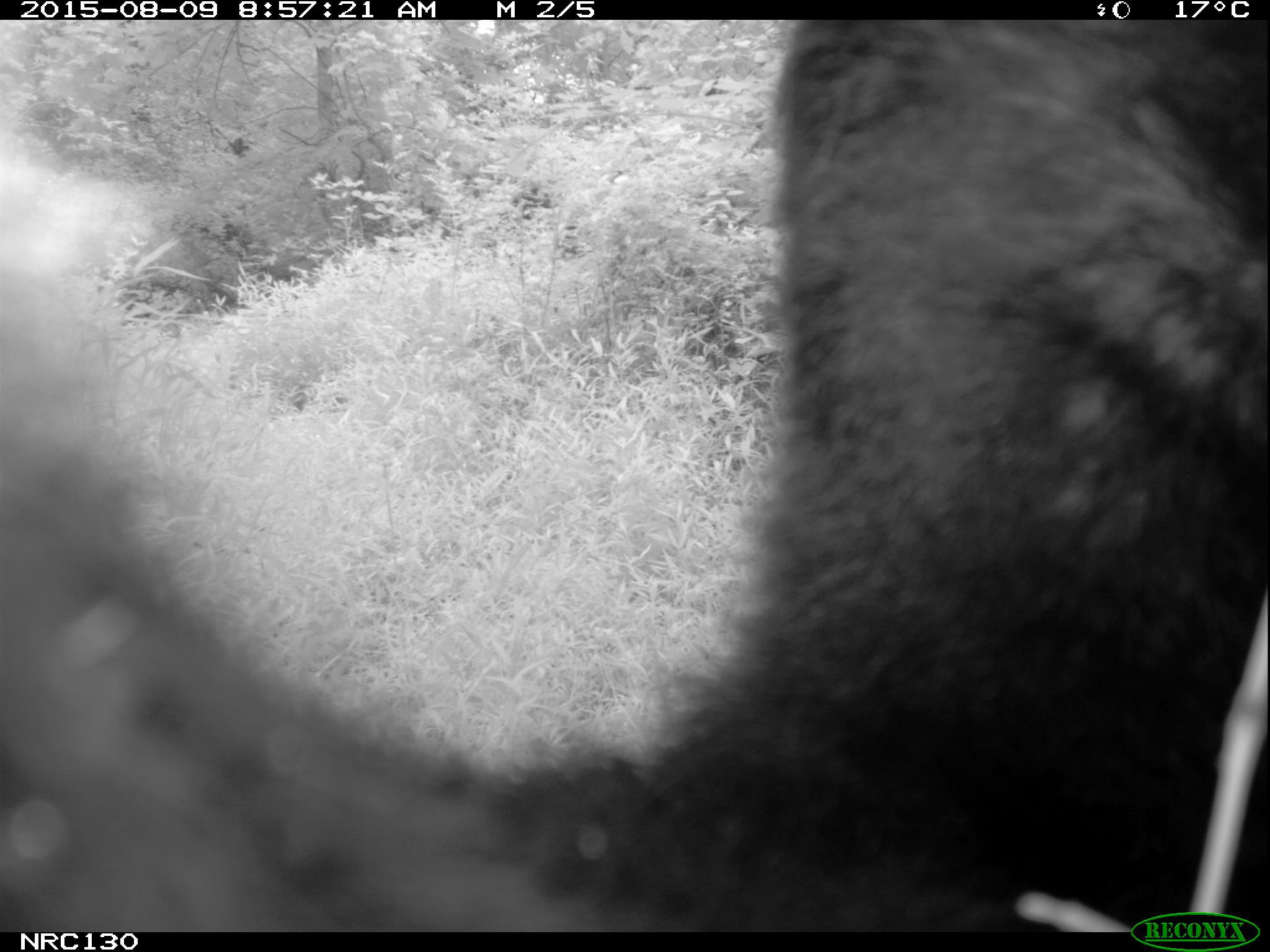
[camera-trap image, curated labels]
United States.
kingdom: Animalia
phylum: Chordata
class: Mammalia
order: Carnivora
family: Ursidae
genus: Ursus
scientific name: Ursus americanus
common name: american black bear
American Black Bear (Ursus americanus).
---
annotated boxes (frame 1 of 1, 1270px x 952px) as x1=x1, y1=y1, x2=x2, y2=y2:
American Black Bear: x1=8, y1=28, x2=1262, y2=921